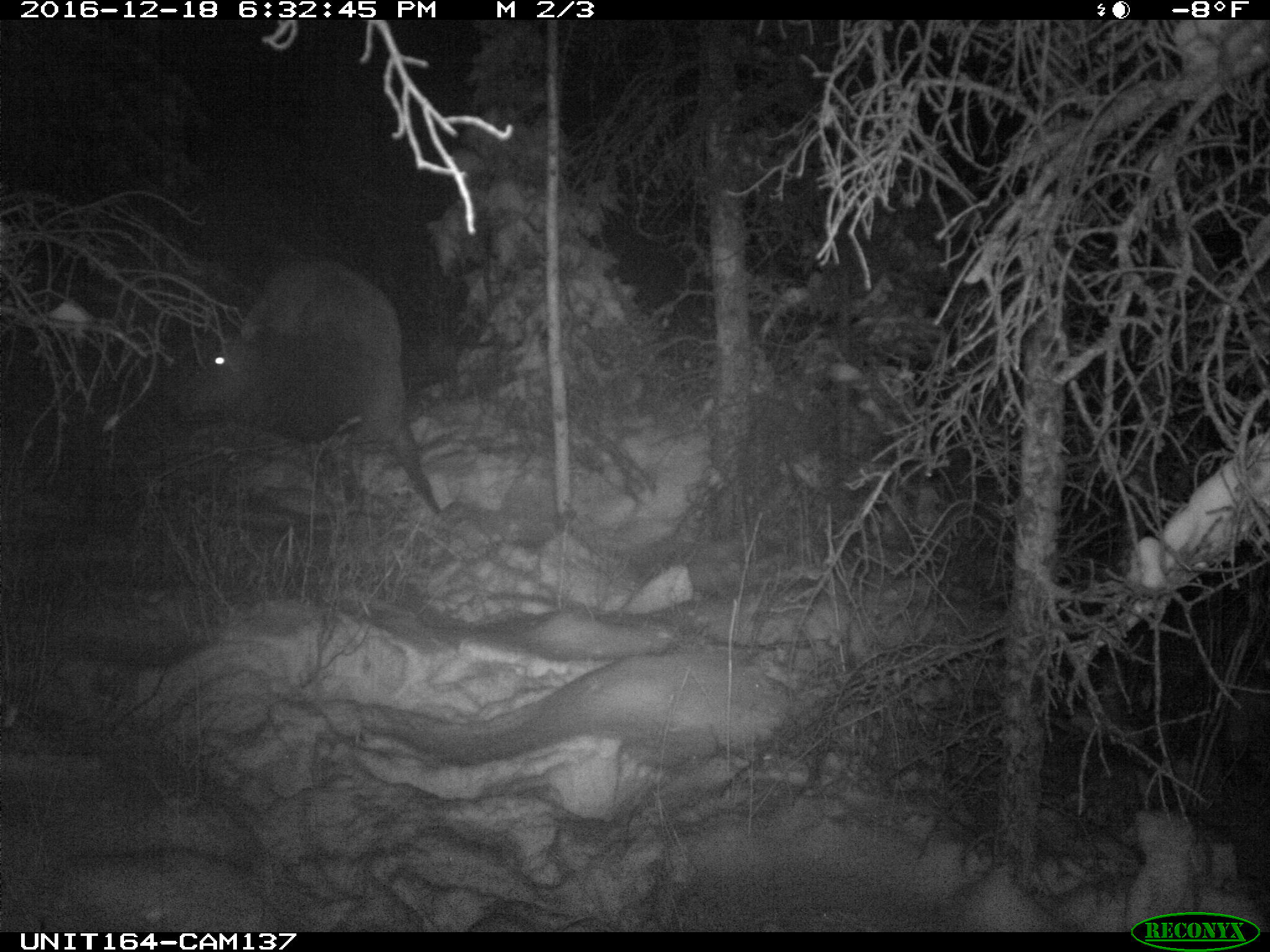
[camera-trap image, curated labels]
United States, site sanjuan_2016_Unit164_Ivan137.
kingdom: Animalia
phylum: Chordata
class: Mammalia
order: Artiodactyla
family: Cervidae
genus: Cervus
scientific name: Cervus elaphus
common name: red deer